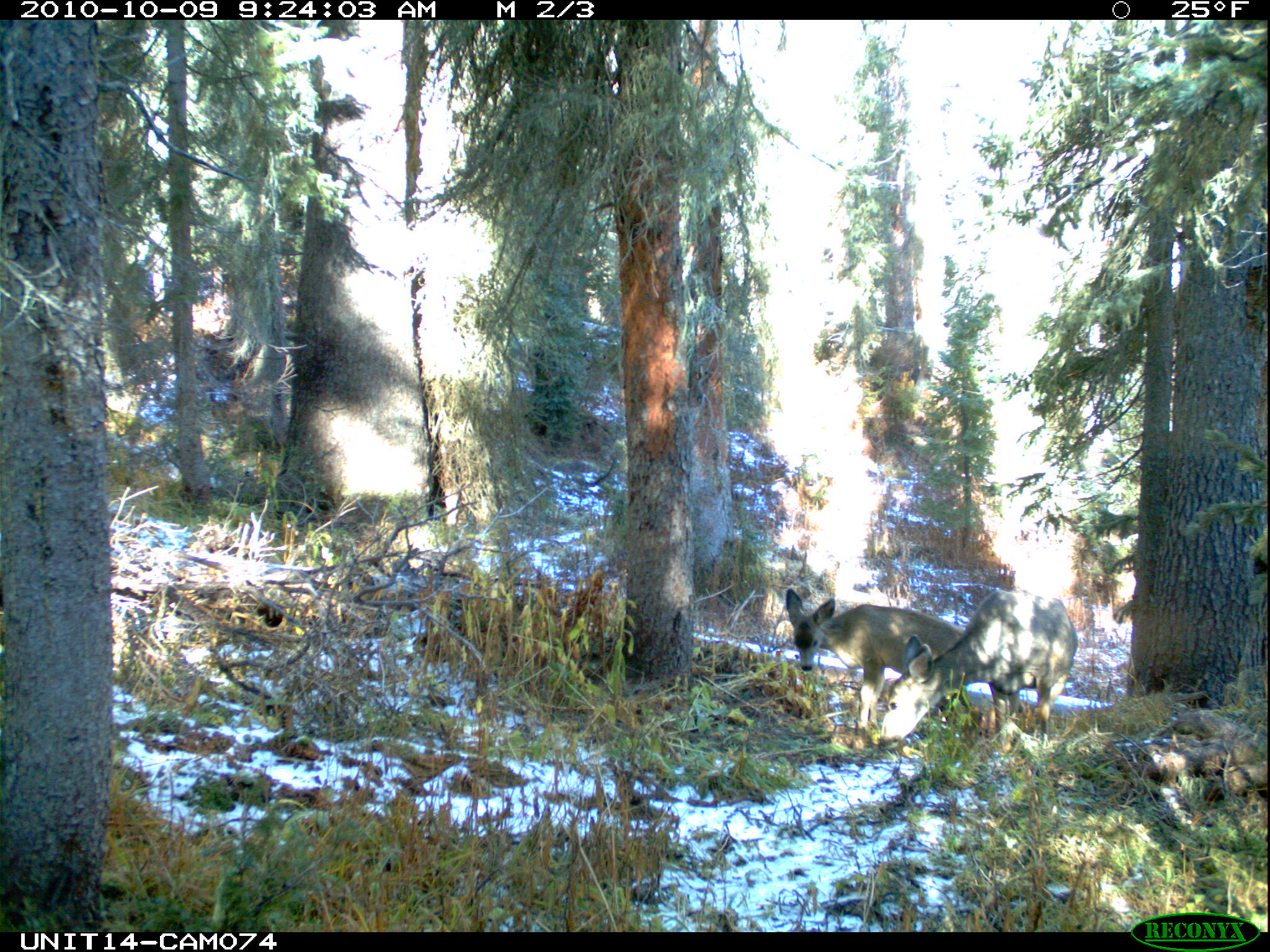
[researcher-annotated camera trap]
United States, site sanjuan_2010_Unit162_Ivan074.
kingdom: Animalia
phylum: Chordata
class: Mammalia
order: Artiodactyla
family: Cervidae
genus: Odocoileus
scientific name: Odocoileus hemionus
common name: mule deer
Odocoileus hemionus (mule deer).